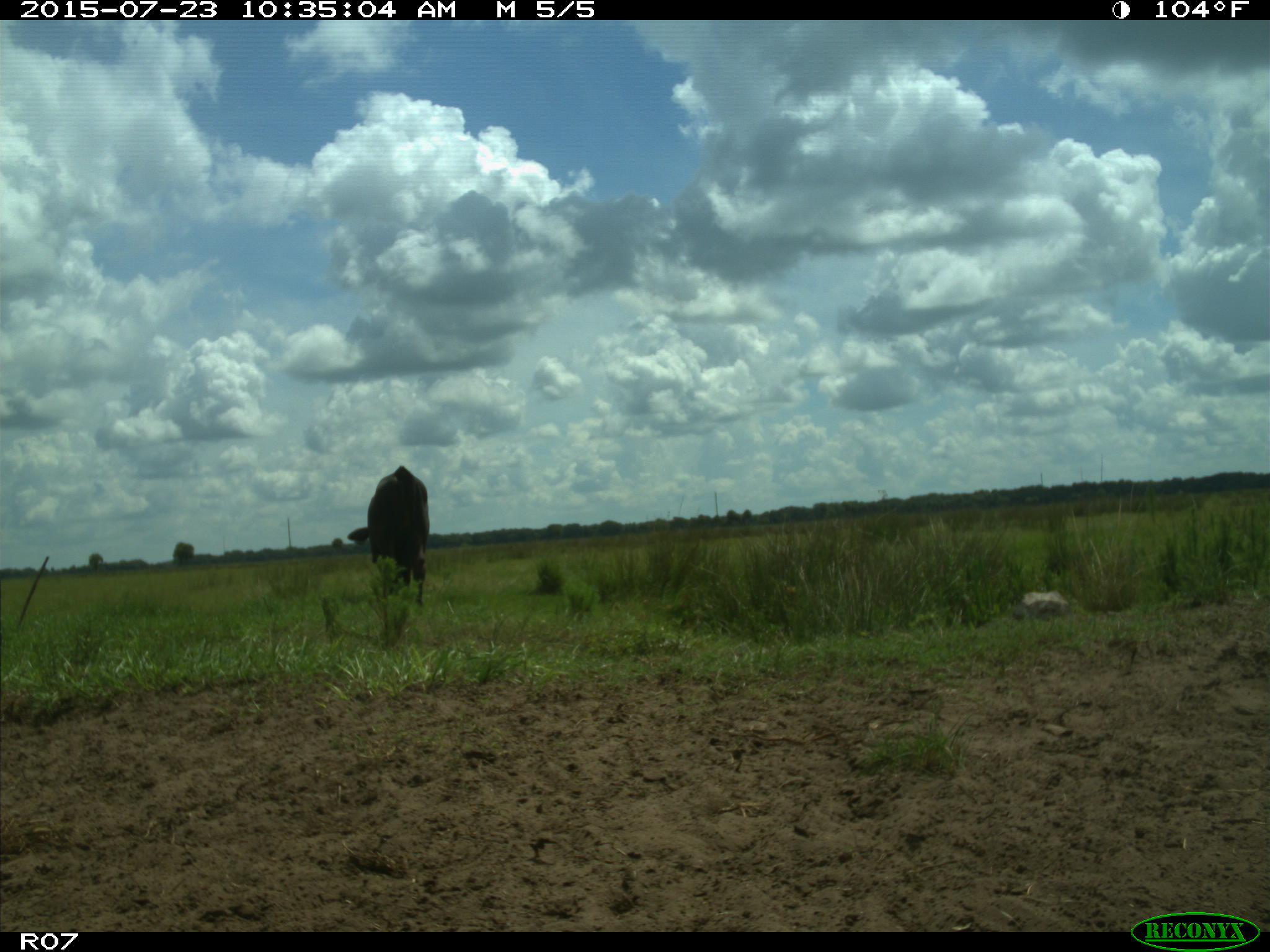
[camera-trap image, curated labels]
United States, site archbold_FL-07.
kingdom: Animalia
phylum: Chordata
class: Mammalia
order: Artiodactyla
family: Bovidae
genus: Bos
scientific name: Bos taurus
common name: domestic cow